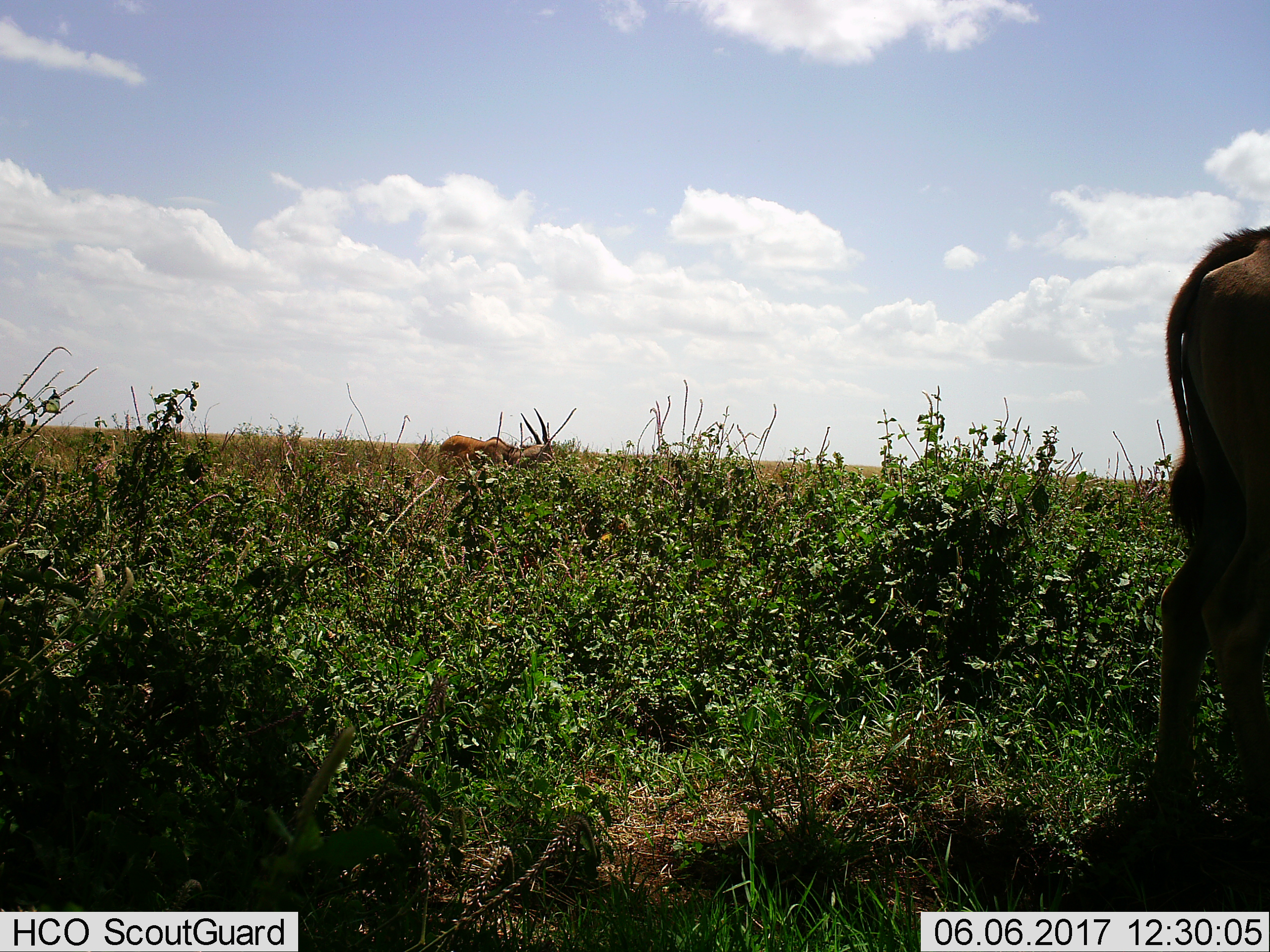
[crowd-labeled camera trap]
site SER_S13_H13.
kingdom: Animalia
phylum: Chordata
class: Mammalia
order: Artiodactyla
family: Bovidae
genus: Tragelaphus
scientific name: Tragelaphus oryx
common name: eland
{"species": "eland (Tragelaphus oryx)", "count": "2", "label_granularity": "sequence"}